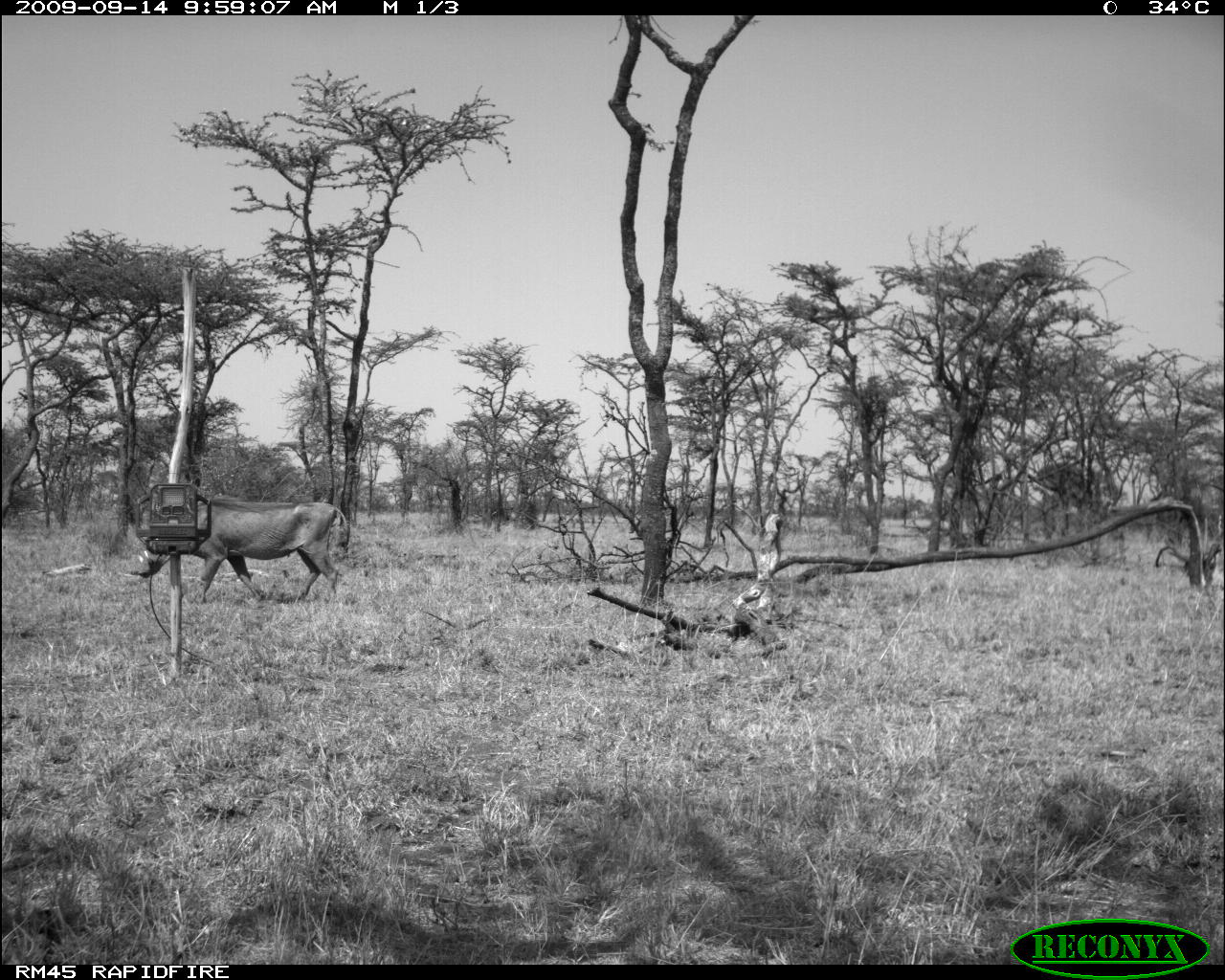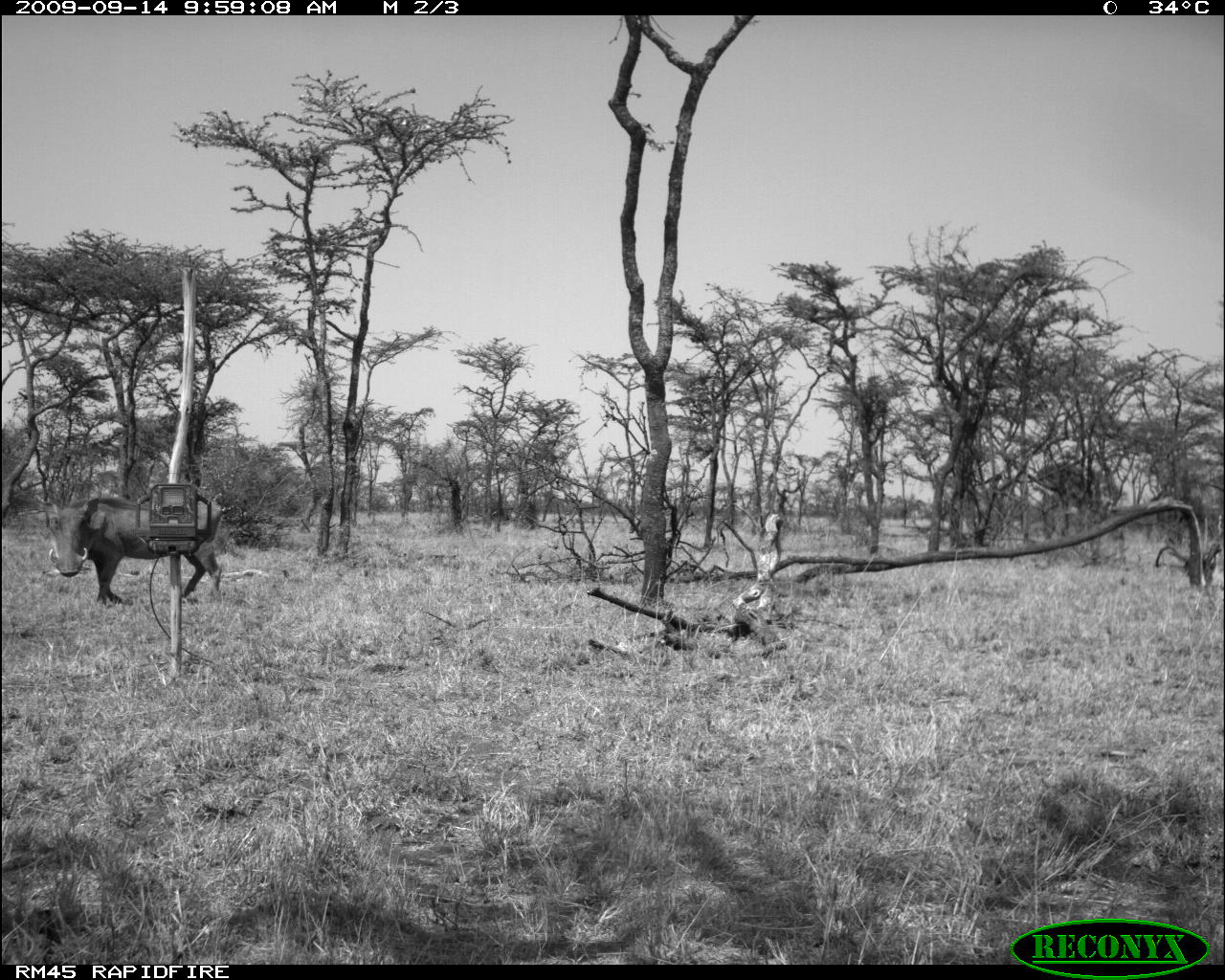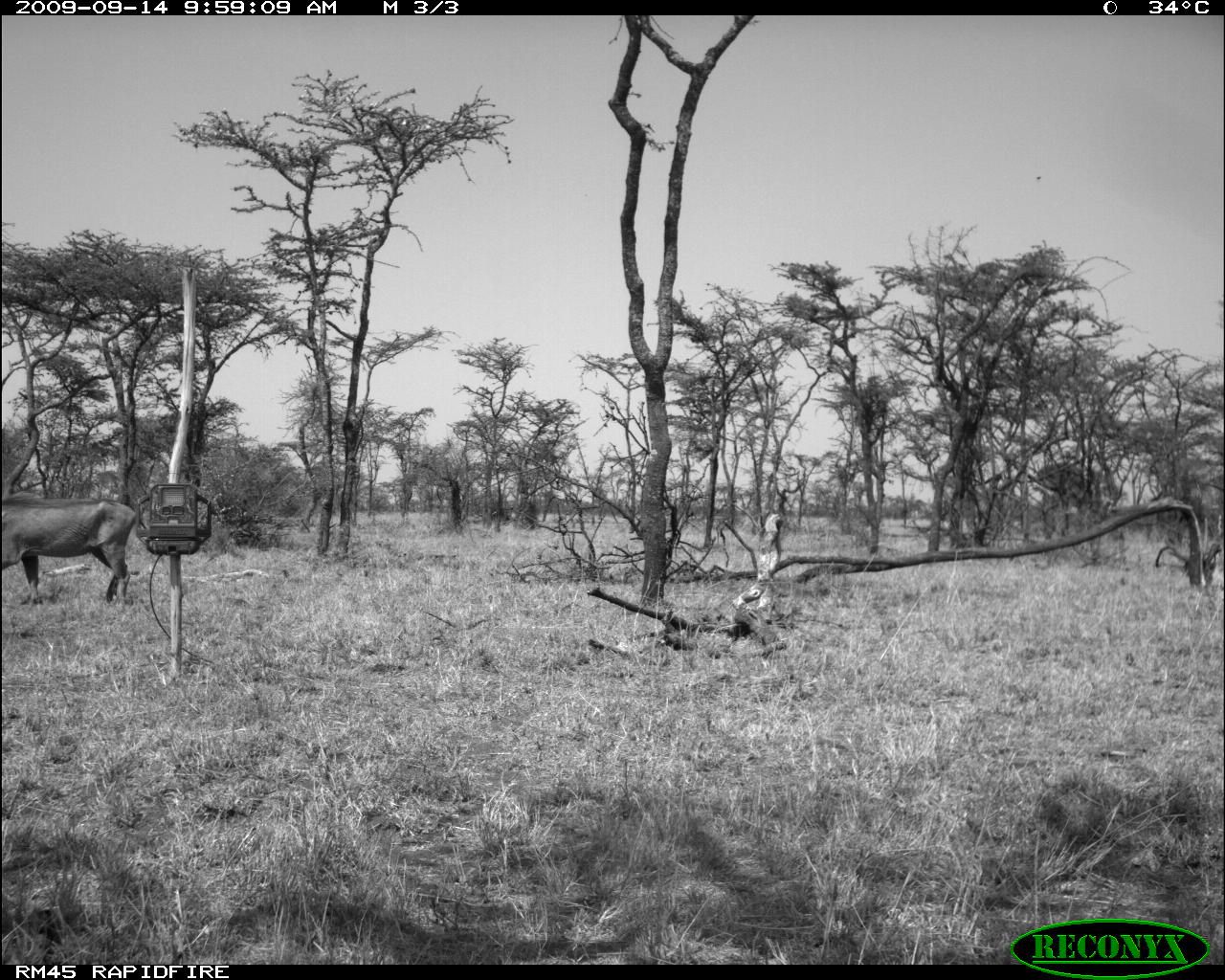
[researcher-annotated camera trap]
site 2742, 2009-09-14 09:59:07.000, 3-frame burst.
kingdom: Animalia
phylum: Chordata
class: Mammalia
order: Artiodactyla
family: Suidae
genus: Phacochoerus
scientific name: Phacochoerus africanus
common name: common warthog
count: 1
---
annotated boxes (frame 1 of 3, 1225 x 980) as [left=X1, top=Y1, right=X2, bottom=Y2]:
phacochoerus africanus: [left=126, top=493, right=350, bottom=607]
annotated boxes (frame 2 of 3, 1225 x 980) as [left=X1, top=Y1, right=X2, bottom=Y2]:
phacochoerus africanus: [left=47, top=494, right=225, bottom=608]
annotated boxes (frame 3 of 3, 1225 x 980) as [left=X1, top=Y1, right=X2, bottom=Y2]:
phacochoerus africanus: [left=1, top=494, right=138, bottom=606]